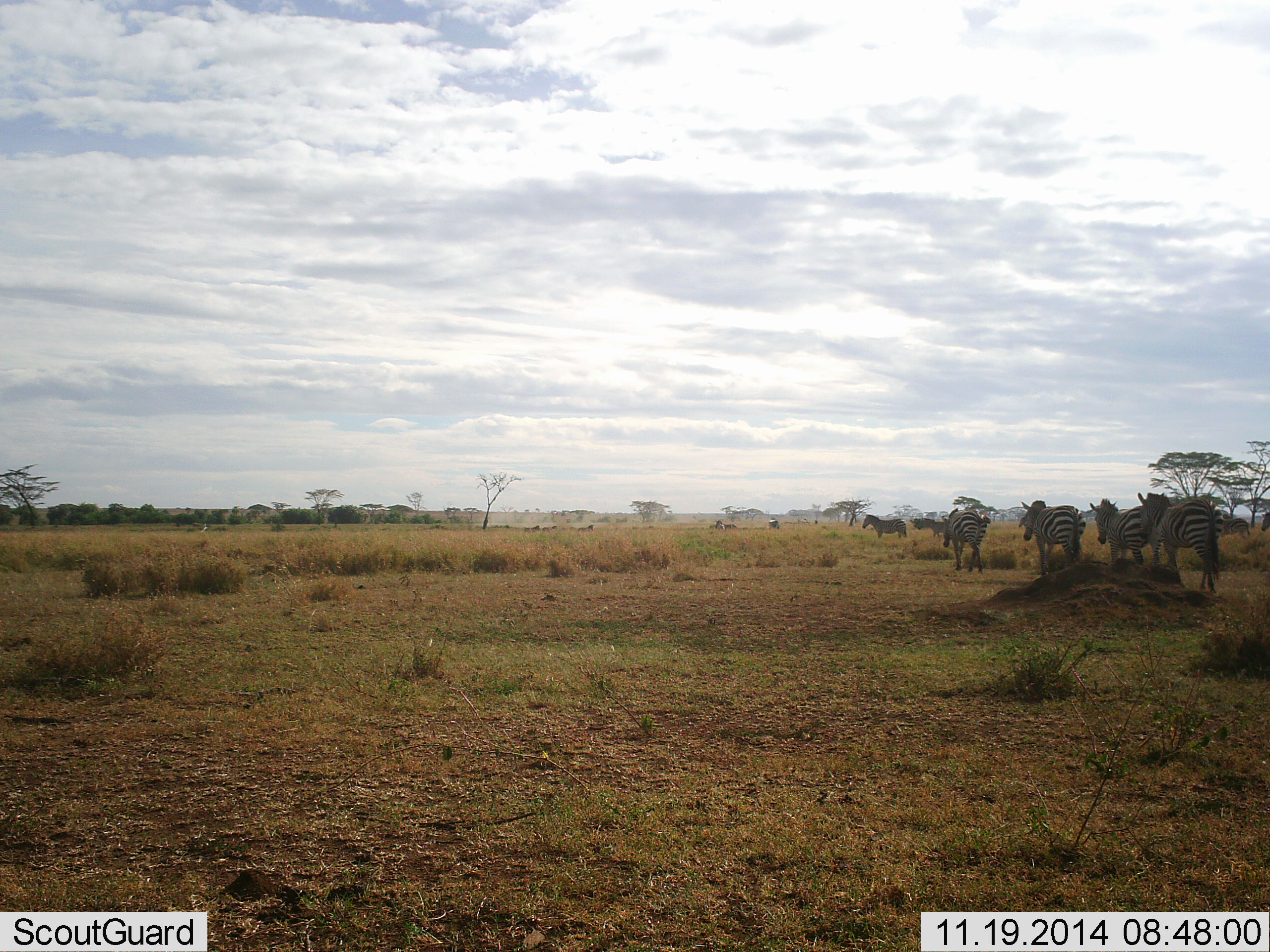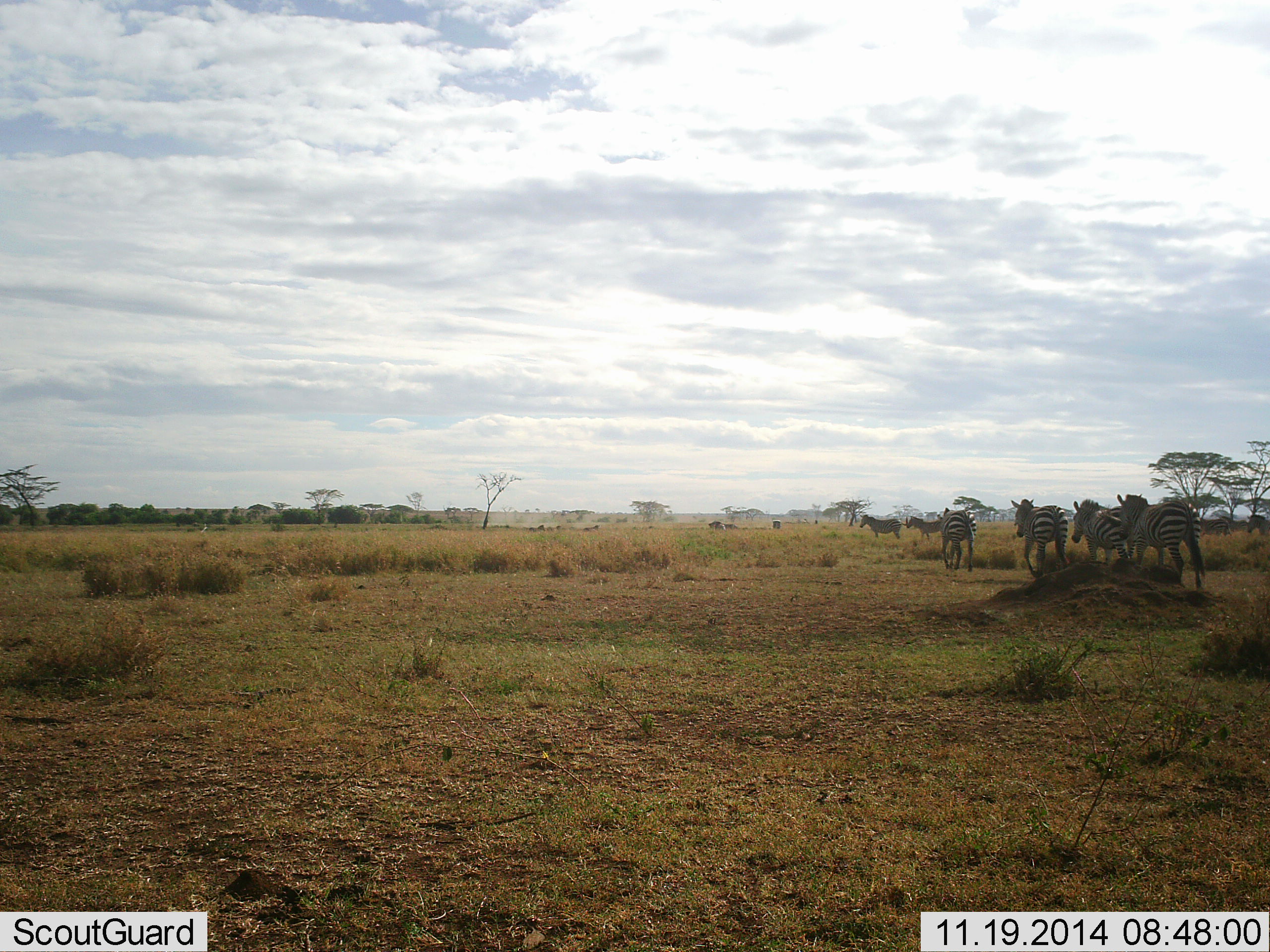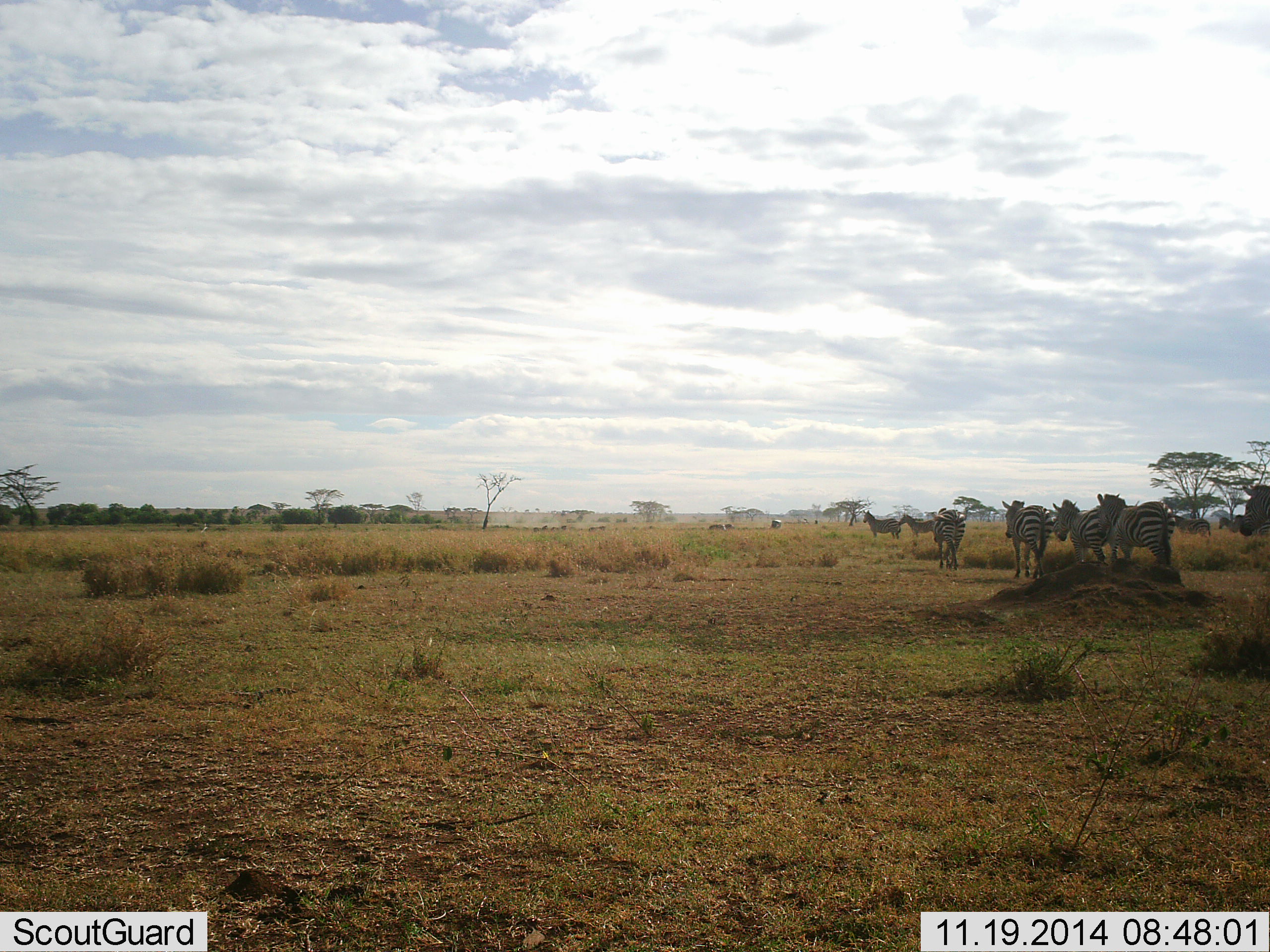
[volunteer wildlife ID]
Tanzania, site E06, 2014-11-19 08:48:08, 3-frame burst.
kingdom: Animalia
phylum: Chordata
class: Mammalia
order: Perissodactyla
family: Equidae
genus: Equus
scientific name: Equus quagga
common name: plains zebra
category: zebra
Zebra (plains zebra) (Equus quagga), count 11-50. Behavior (volunteer vote fractions): standing 0%, resting 0%, moving 100%, interacting 0%. Young present (vote fraction): 0%. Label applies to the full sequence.